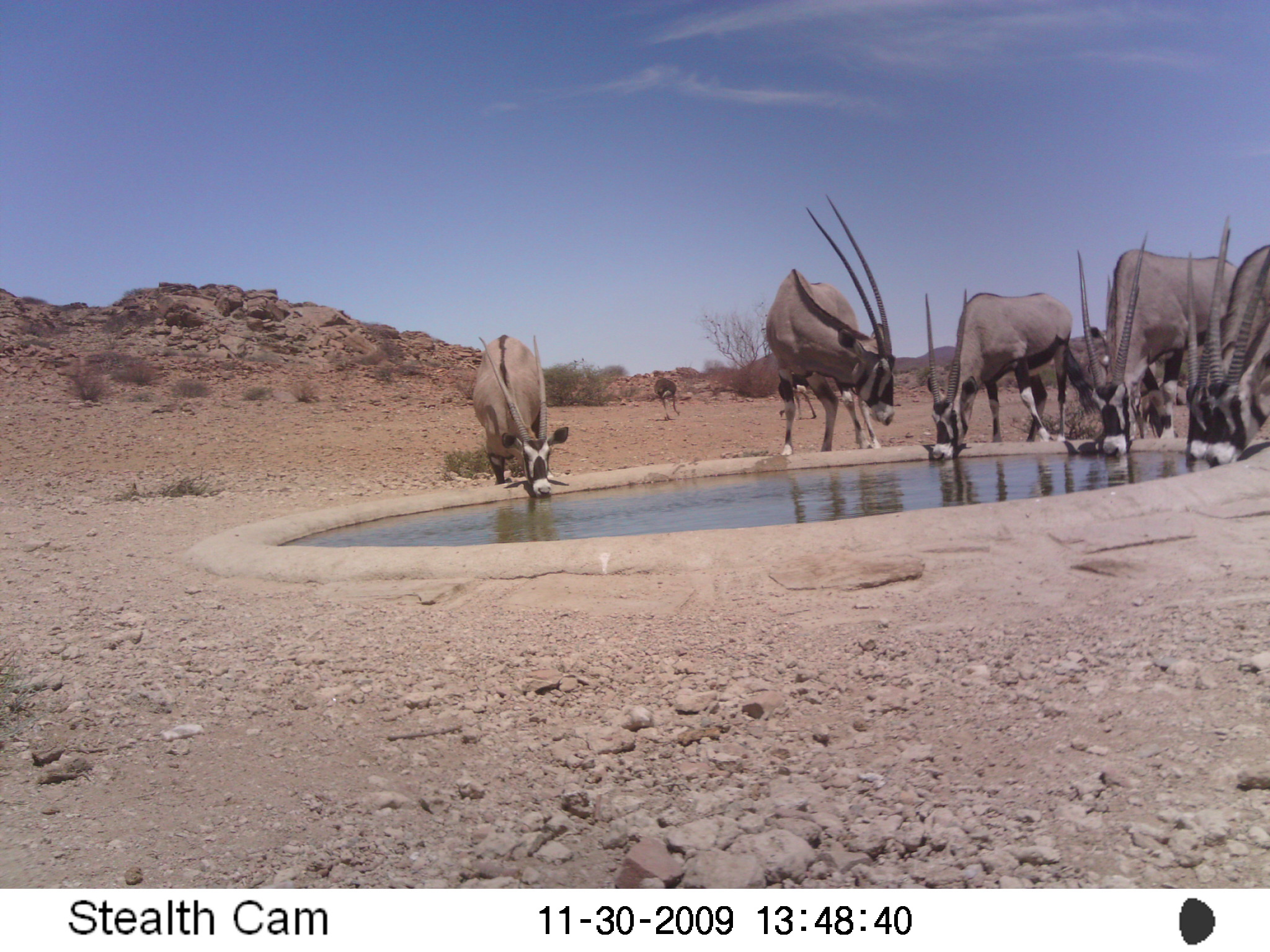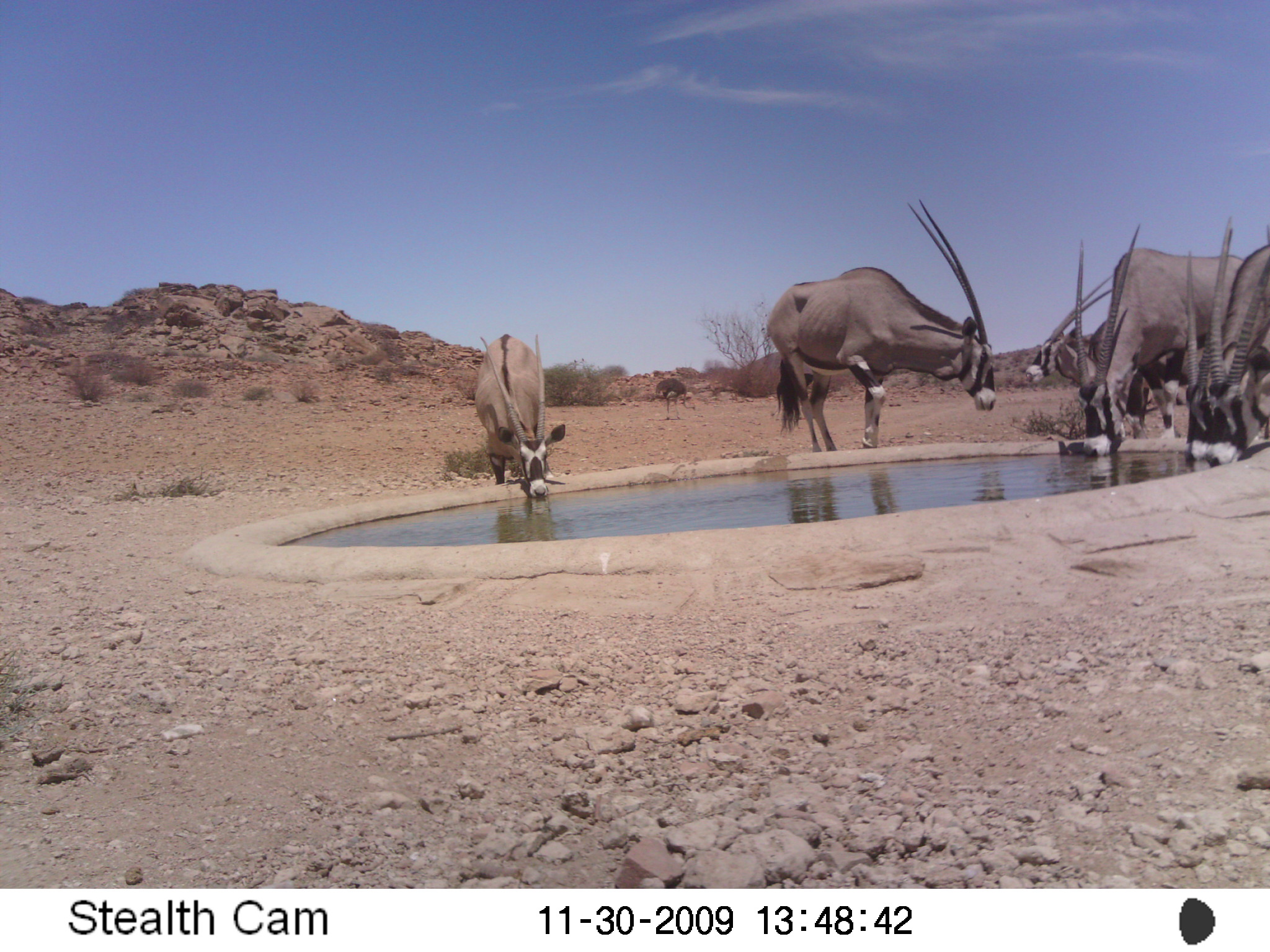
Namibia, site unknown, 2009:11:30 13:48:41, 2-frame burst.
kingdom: Animalia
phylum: Chordata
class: Mammalia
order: Artiodactyla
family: Bovidae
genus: Oryx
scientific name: Oryx gazella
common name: gemsbok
Oryx gazella (gemsbok).